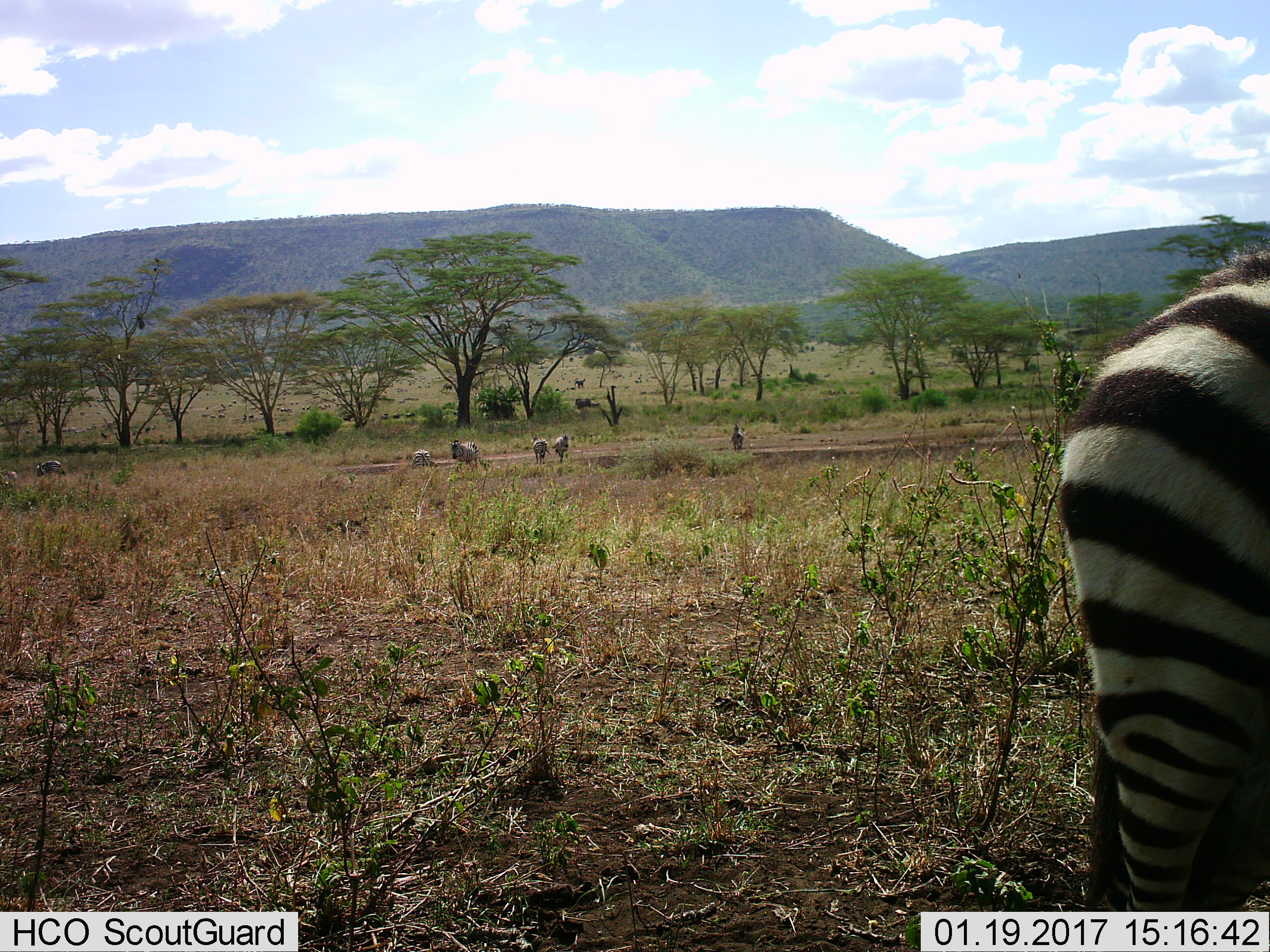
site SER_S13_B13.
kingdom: Animalia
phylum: Chordata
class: Mammalia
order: Perissodactyla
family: Equidae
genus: Equus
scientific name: Equus quagga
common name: plains zebra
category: zebraplains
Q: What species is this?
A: Zebraplains (plains zebra) (Equus quagga).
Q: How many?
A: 6.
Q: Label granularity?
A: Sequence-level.